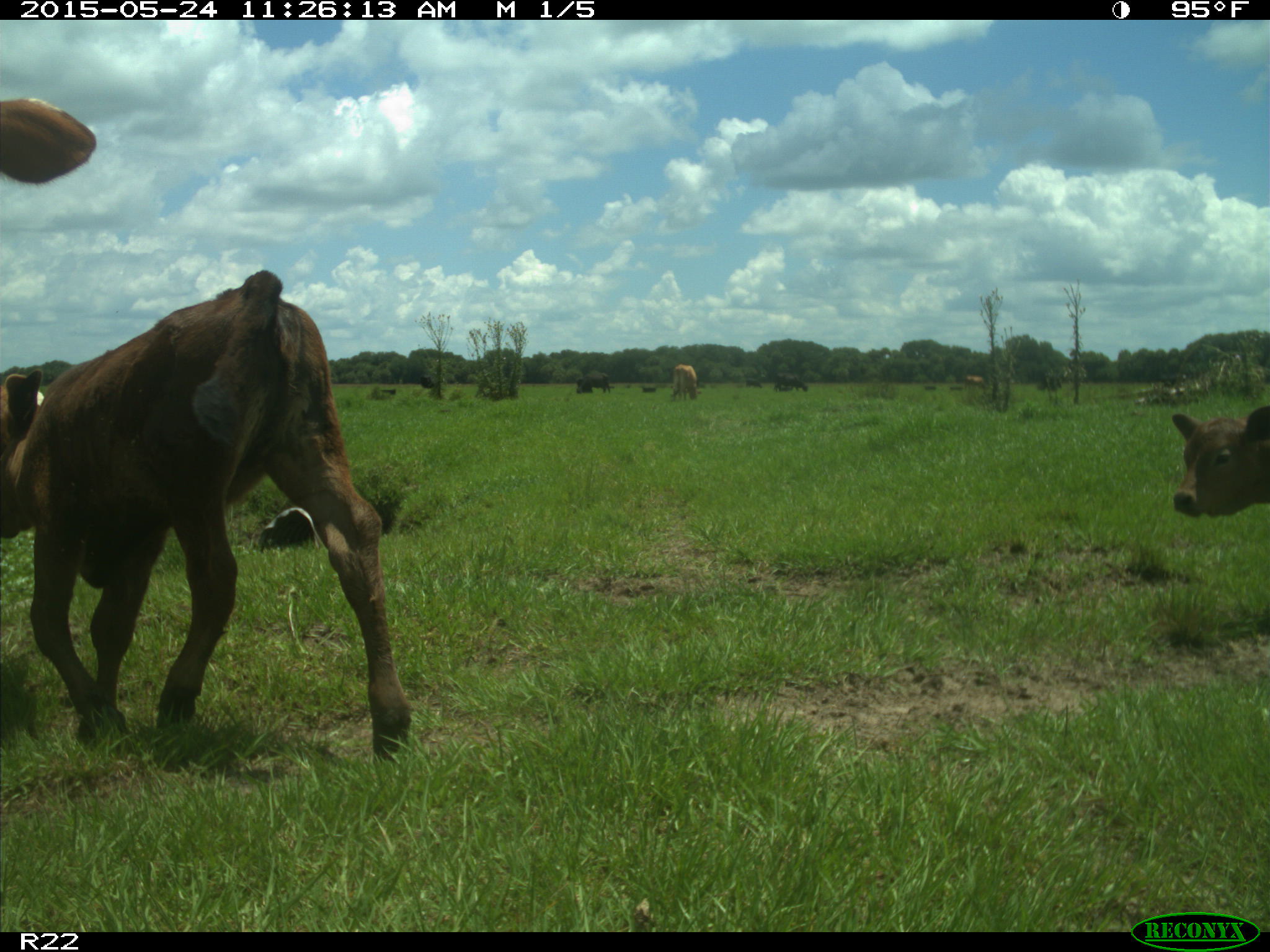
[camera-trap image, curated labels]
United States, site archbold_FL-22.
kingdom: Animalia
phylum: Chordata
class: Mammalia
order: Artiodactyla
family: Suidae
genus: Sus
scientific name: Sus scrofa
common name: wild boar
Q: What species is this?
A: Sus scrofa (wild boar).